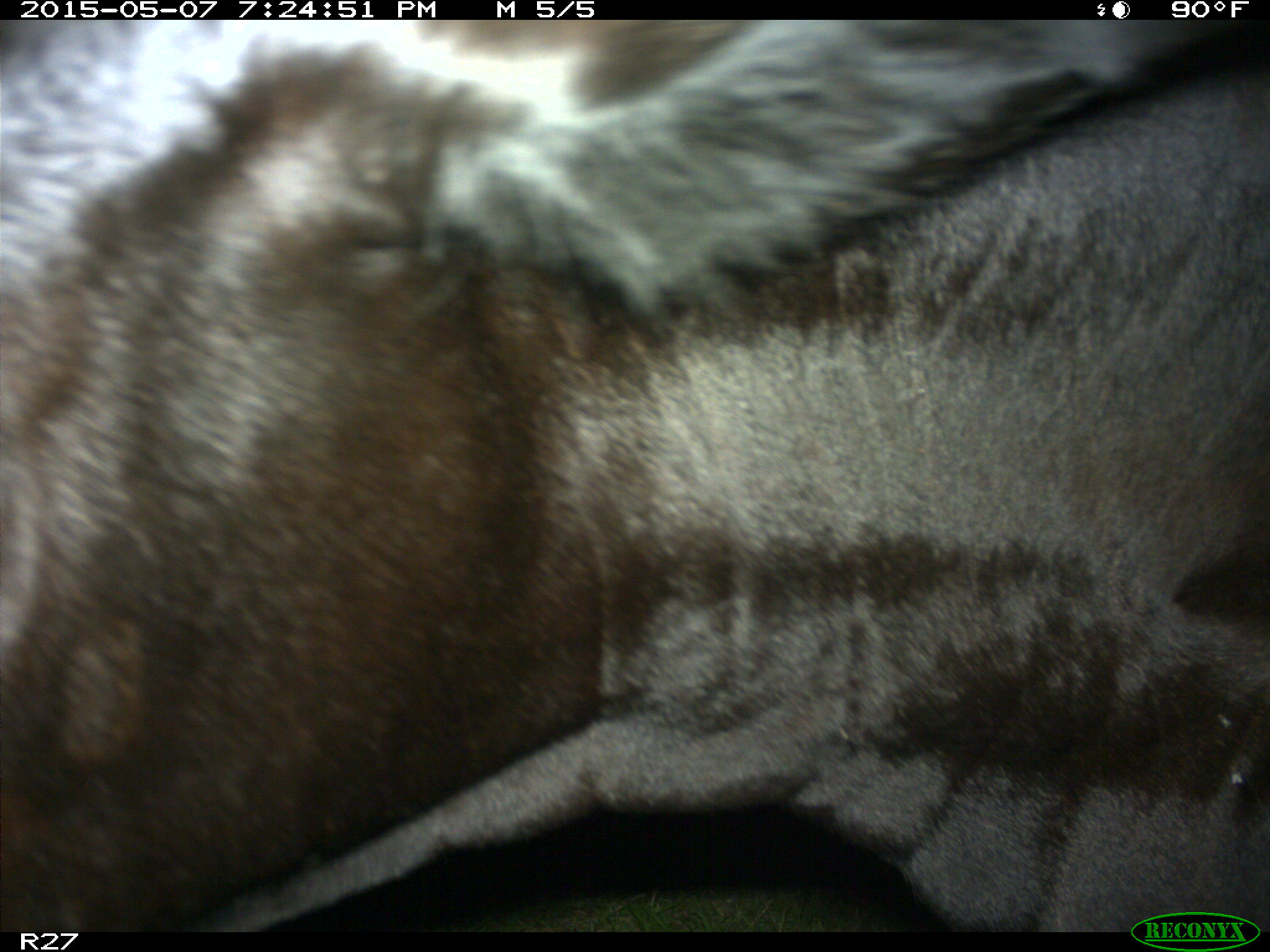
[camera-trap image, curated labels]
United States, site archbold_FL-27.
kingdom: Animalia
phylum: Chordata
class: Mammalia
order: Artiodactyla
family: Bovidae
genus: Bos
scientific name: Bos taurus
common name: domestic cow